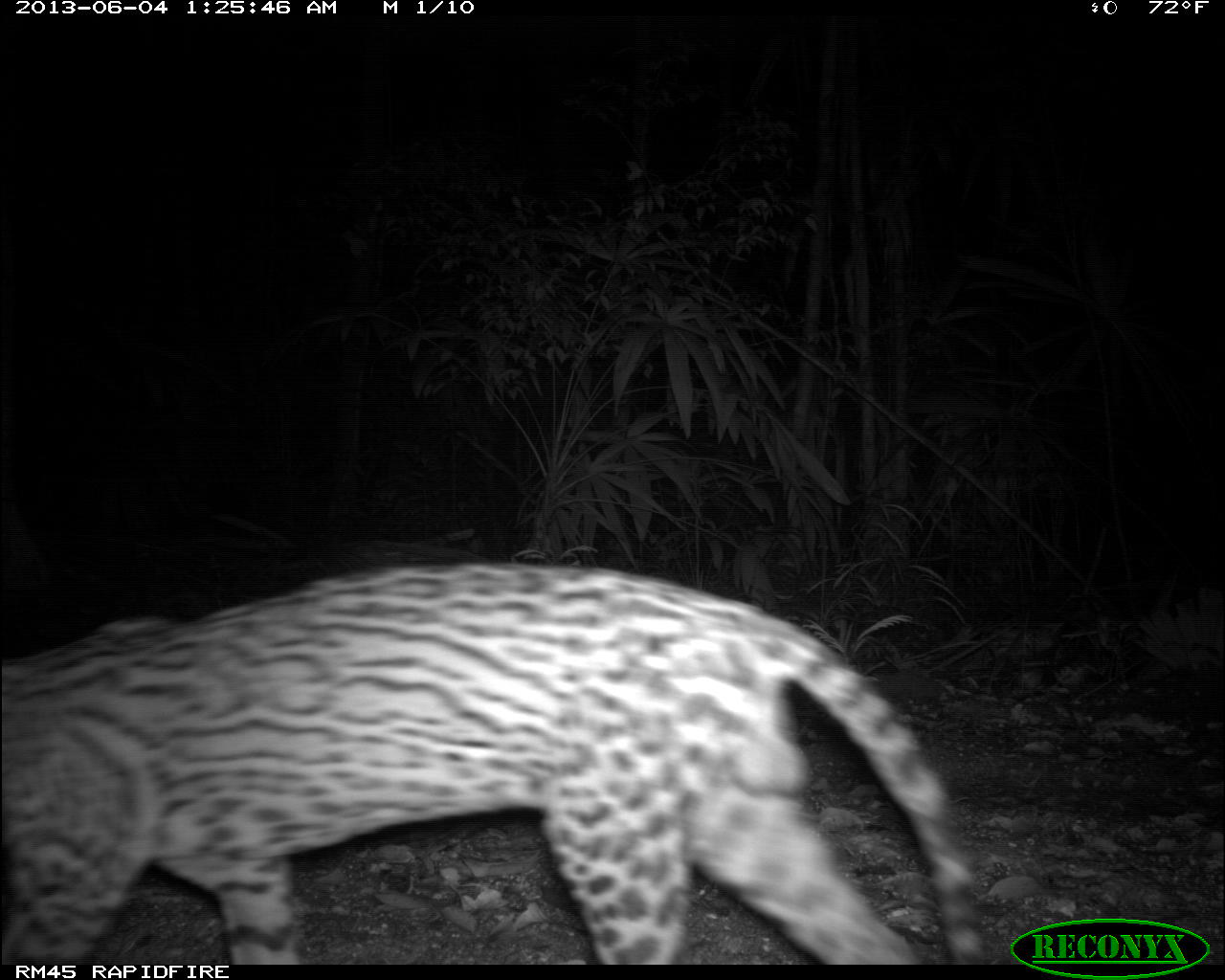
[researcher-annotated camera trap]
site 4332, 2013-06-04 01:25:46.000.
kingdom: Animalia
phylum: Chordata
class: Mammalia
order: Carnivora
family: Felidae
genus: Leopardus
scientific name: Leopardus pardalis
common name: ocelot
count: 1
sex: male